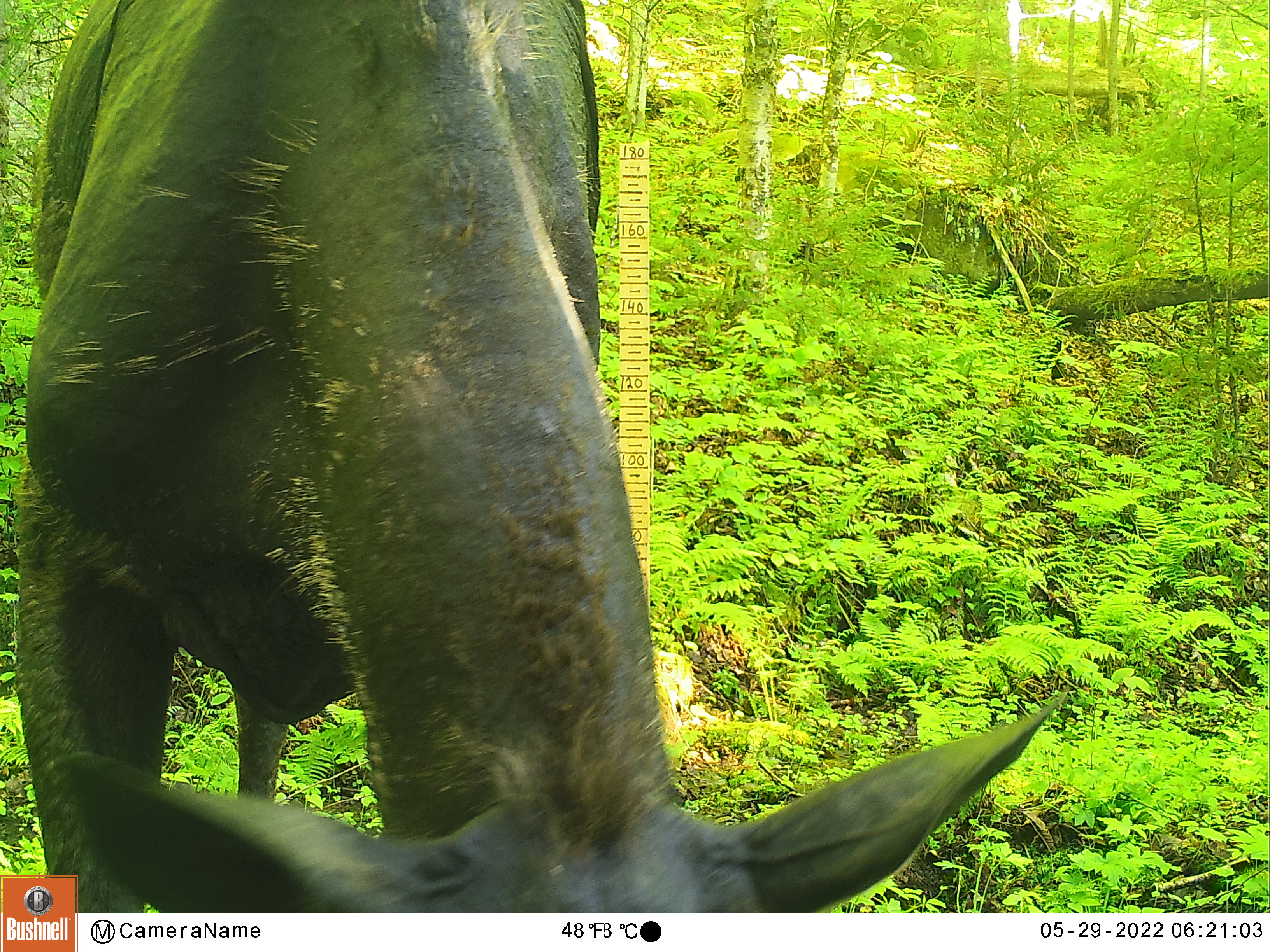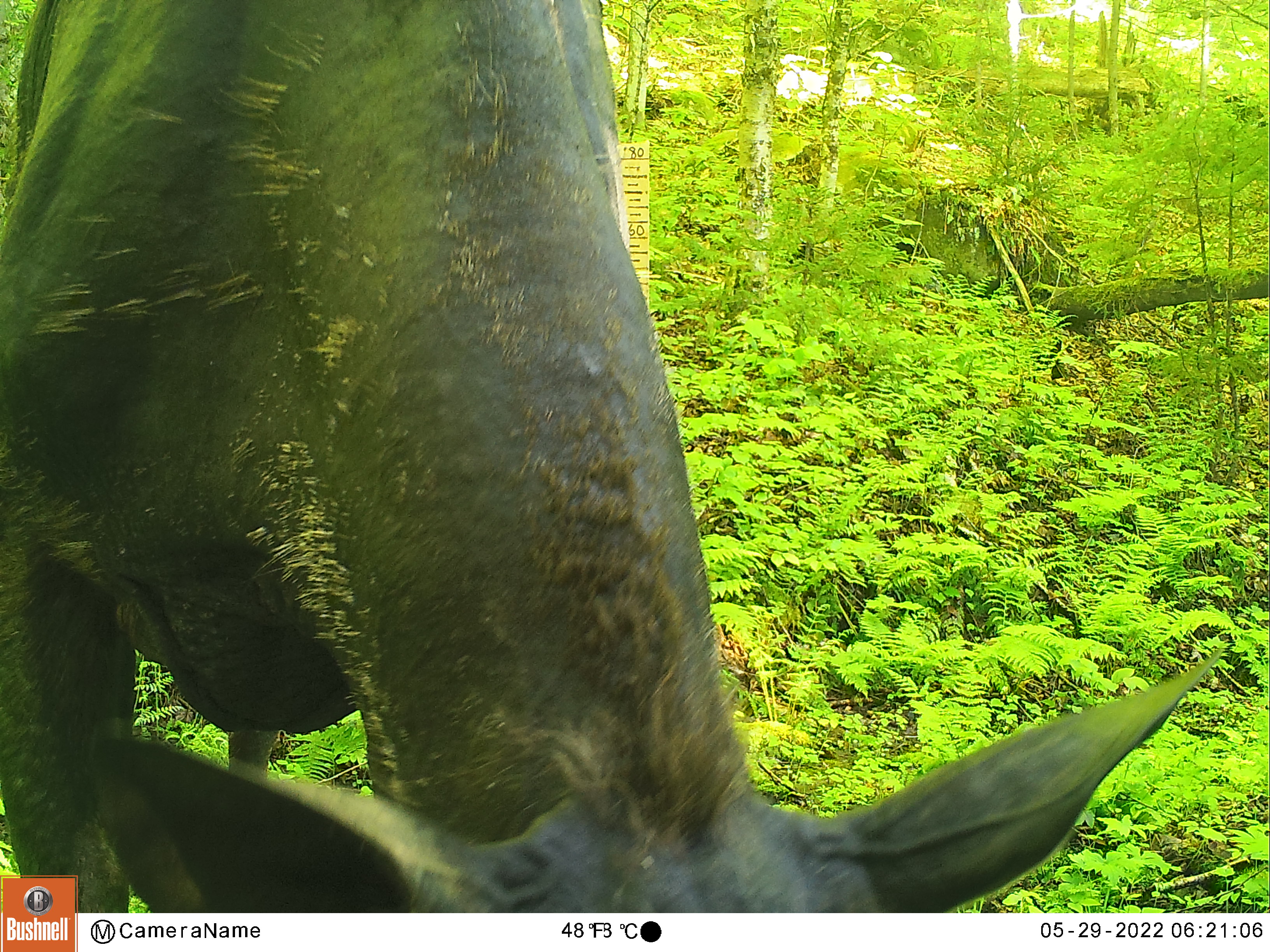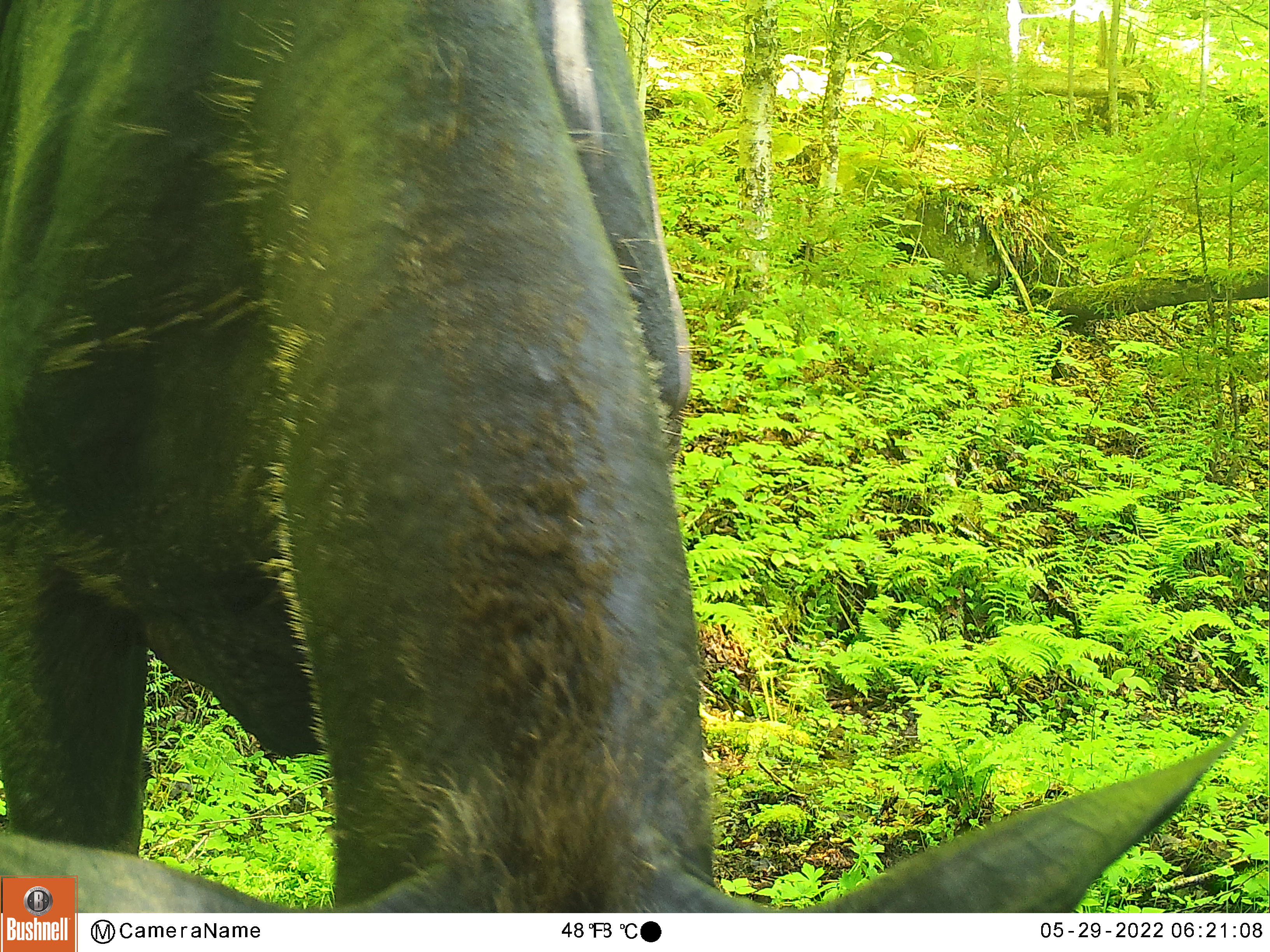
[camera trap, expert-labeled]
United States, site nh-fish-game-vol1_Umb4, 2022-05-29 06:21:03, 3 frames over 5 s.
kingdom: Animalia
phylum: Chordata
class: Mammalia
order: Artiodactyla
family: Cervidae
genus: Alces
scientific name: Alces alces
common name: moose